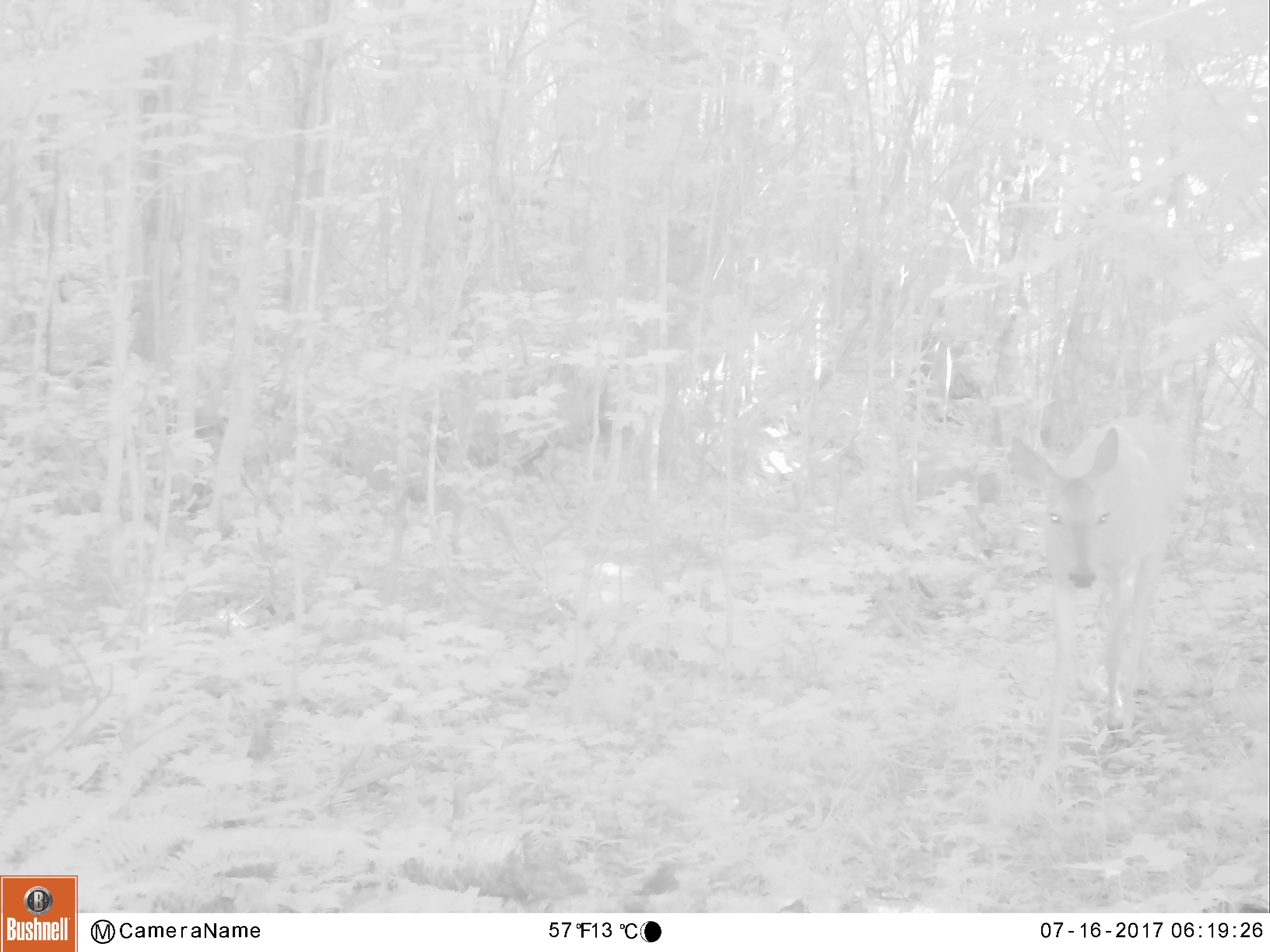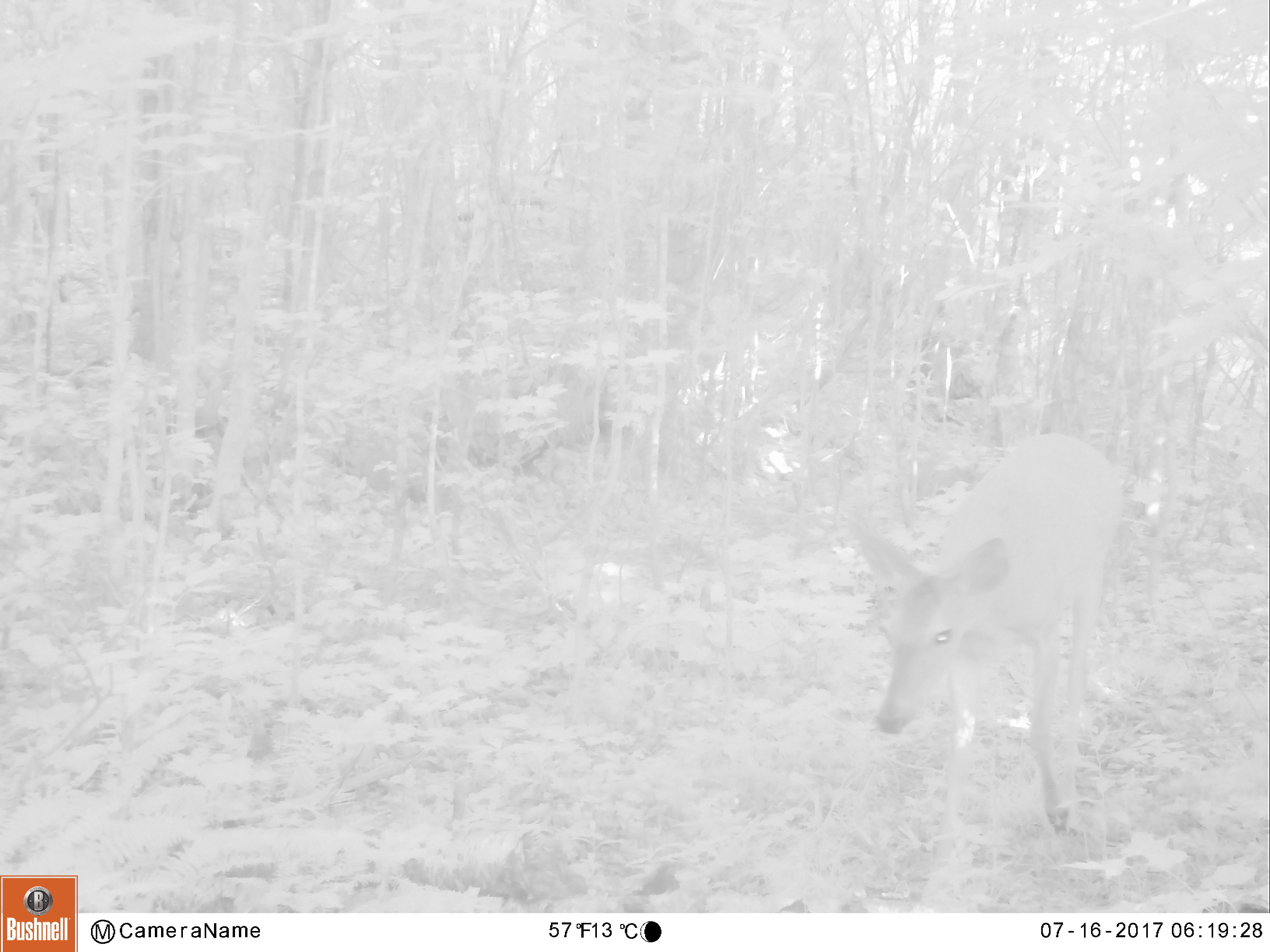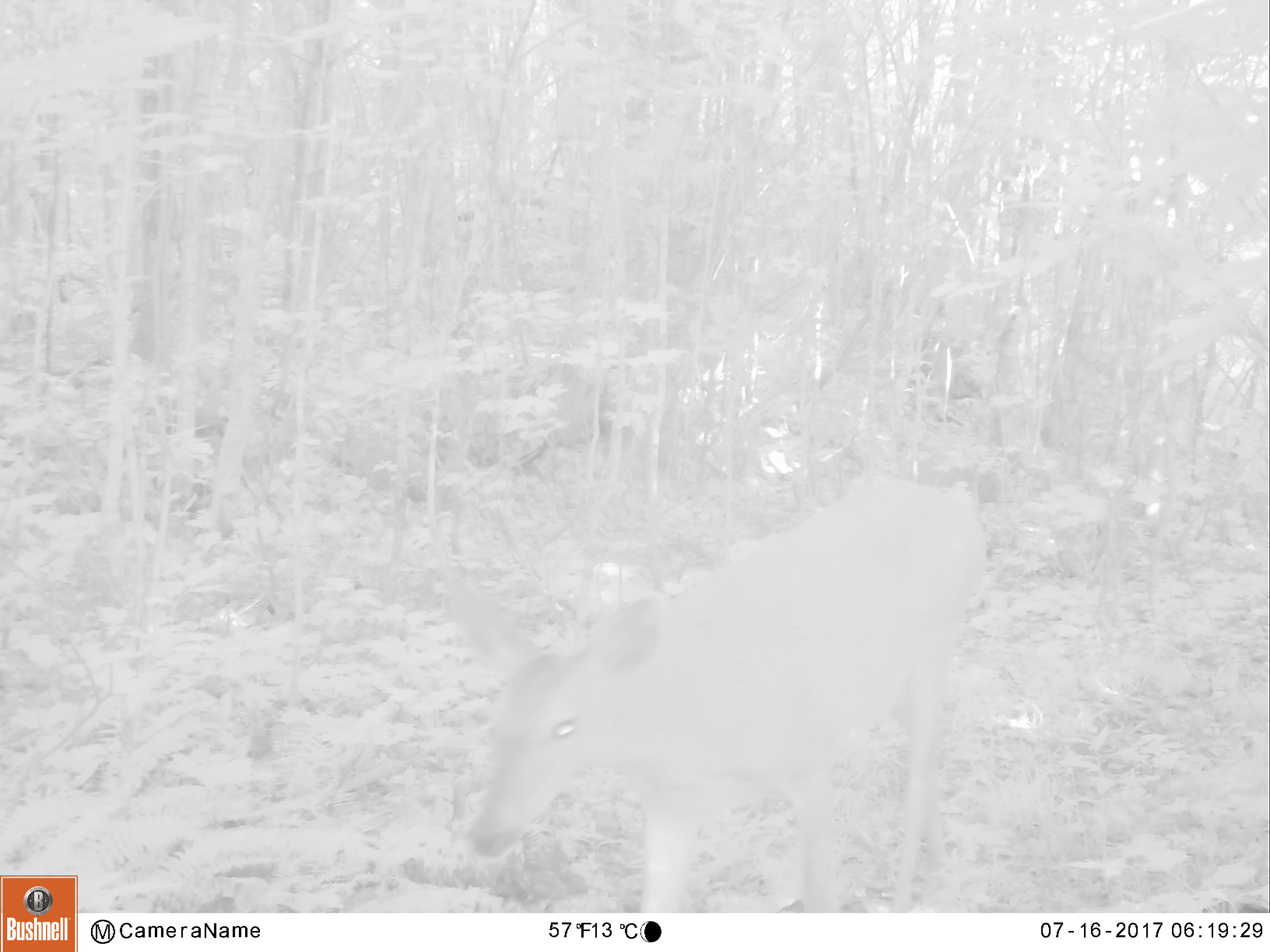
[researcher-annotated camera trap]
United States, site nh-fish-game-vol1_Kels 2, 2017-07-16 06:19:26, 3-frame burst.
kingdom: Animalia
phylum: Chordata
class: Mammalia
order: Artiodactyla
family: Cervidae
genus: Odocoileus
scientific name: Odocoileus virginianus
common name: white-tailed deer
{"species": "white-tailed deer (Odocoileus virginianus)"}